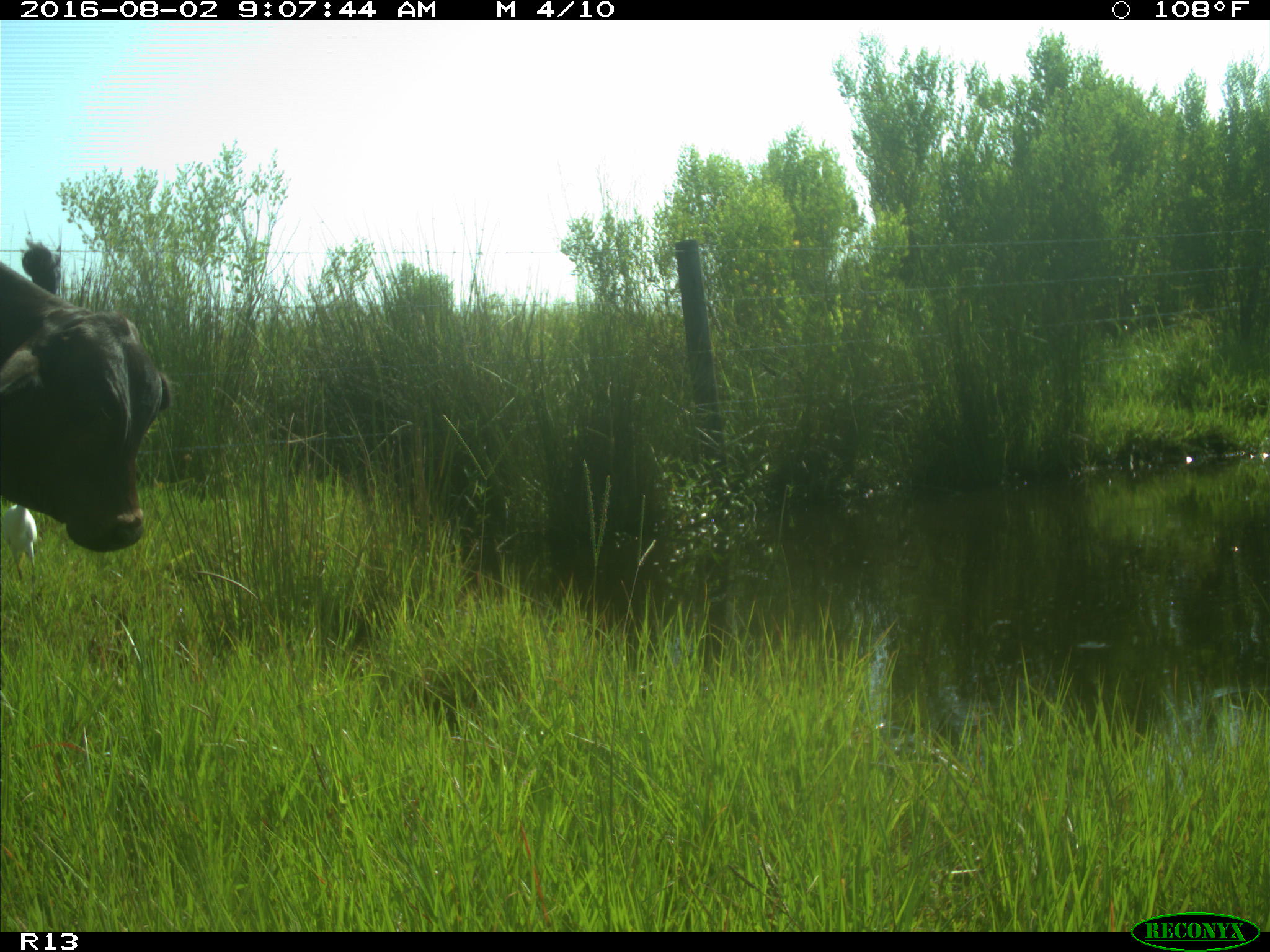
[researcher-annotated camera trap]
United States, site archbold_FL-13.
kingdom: Animalia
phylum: Chordata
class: Mammalia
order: Artiodactyla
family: Bovidae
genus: Bos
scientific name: Bos taurus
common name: domestic cow